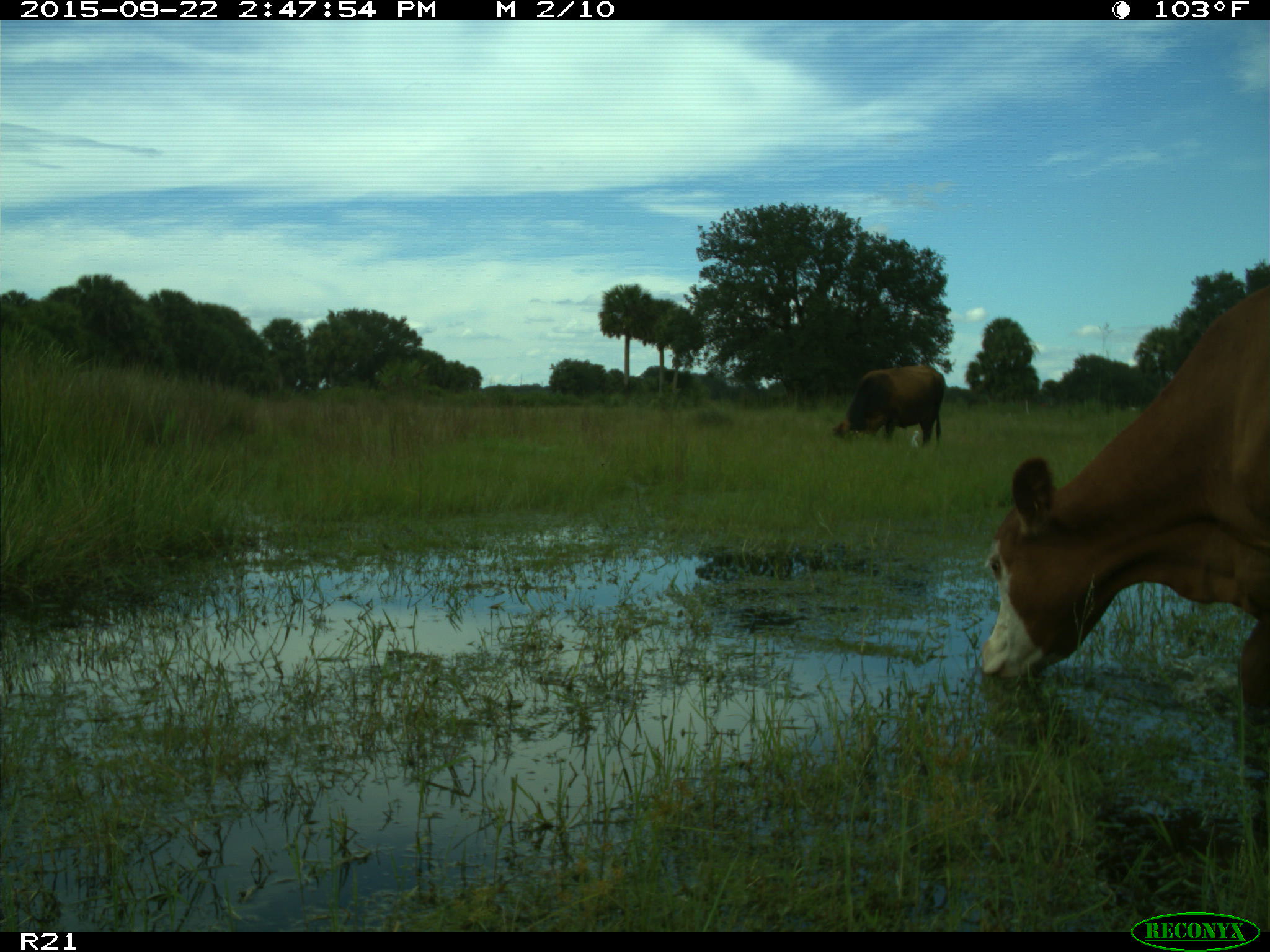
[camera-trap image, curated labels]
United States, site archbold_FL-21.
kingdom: Animalia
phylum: Chordata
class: Mammalia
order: Artiodactyla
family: Bovidae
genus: Bos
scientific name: Bos taurus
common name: domestic cow